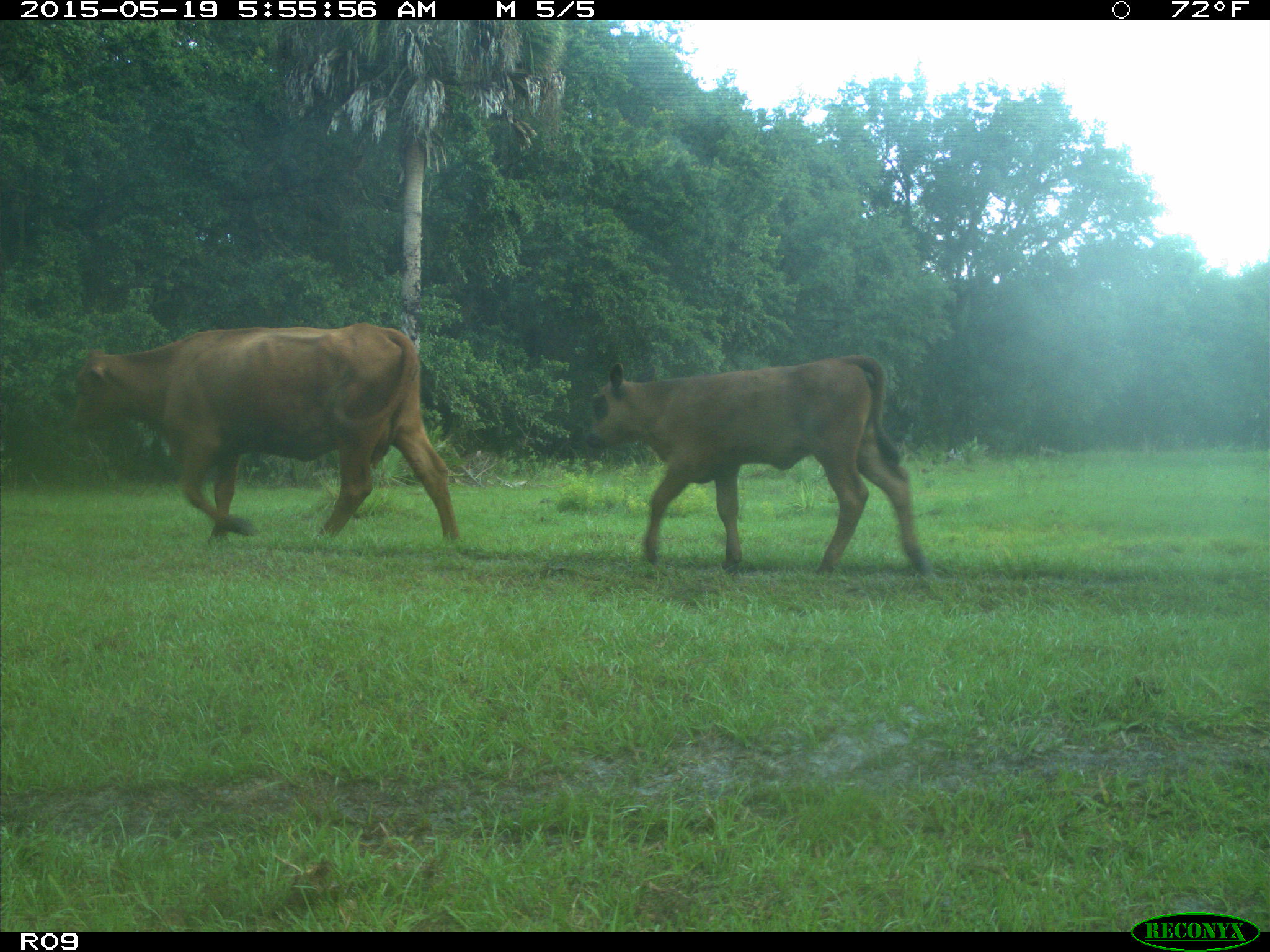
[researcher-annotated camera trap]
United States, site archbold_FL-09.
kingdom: Animalia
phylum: Chordata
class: Mammalia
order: Artiodactyla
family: Bovidae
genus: Bos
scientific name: Bos taurus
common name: domestic cow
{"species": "Bos taurus (domestic cow)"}